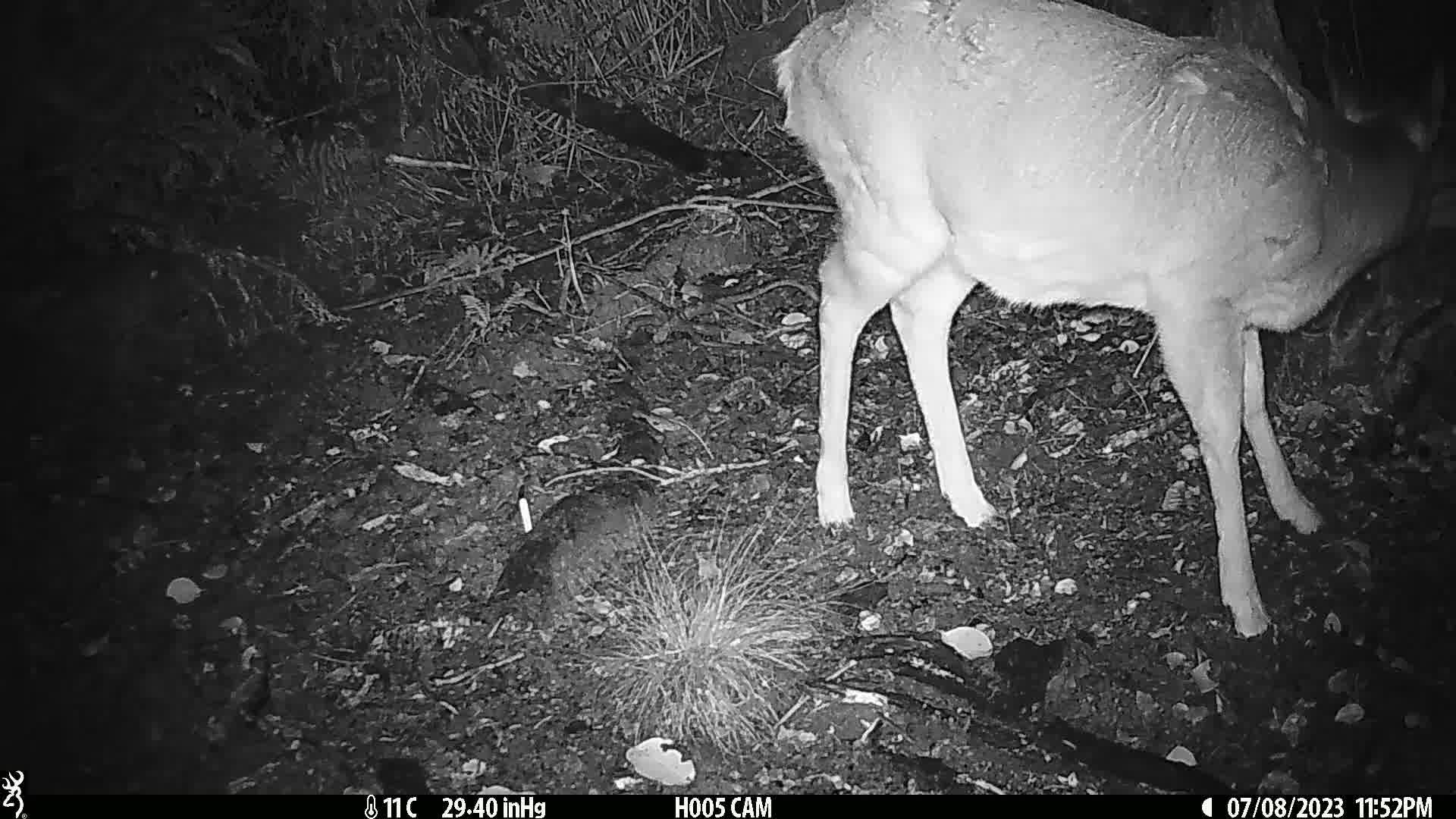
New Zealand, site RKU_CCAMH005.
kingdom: Animalia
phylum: Chordata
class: Mammalia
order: Artiodactyla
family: Cervidae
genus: Odocoileus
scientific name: Odocoileus virginianus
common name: white-tailed deer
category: white tailed deer